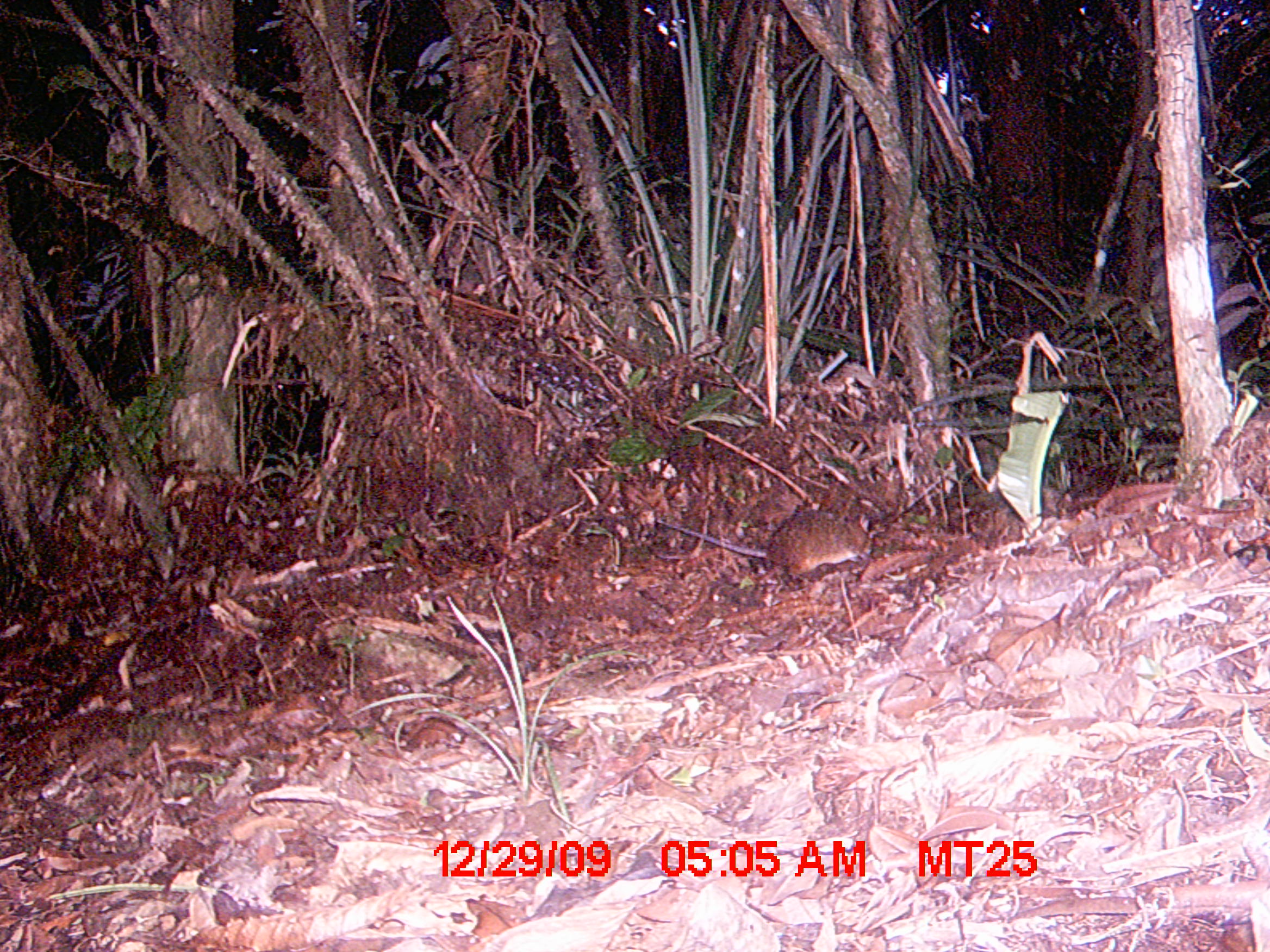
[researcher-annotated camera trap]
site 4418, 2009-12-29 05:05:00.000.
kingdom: Animalia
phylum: Chordata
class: Mammalia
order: Rodentia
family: Nesomyidae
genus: Hypogeomys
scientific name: Hypogeomys antimena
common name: malagasy giant rat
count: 1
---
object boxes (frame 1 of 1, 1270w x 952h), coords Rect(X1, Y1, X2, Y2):
hypogeomys antimena: Rect(652, 507, 875, 582)